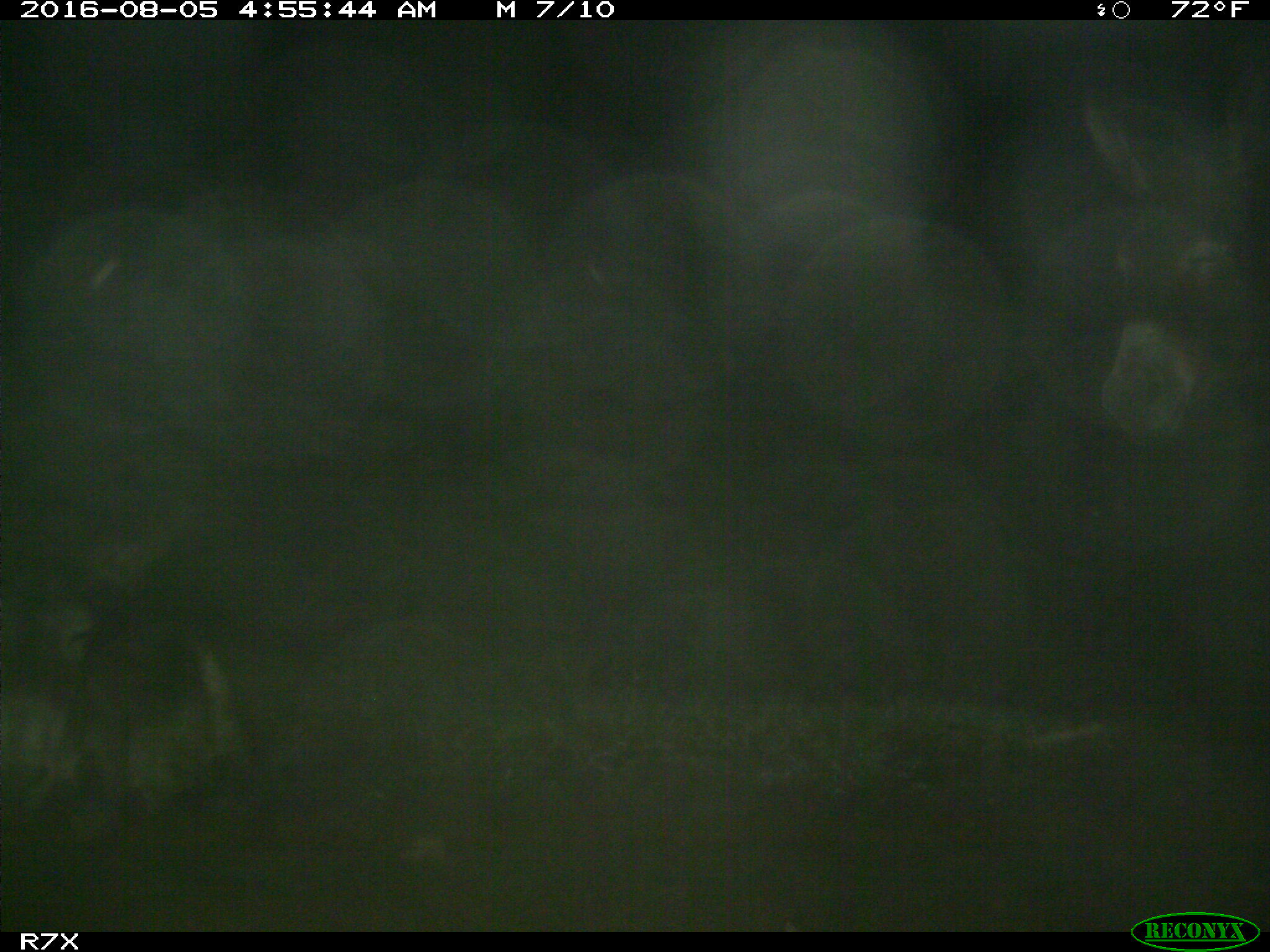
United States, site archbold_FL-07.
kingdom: Animalia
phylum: Chordata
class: Mammalia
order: Perissodactyla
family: Equidae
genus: Equus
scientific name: Equus africanus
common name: african wild ass